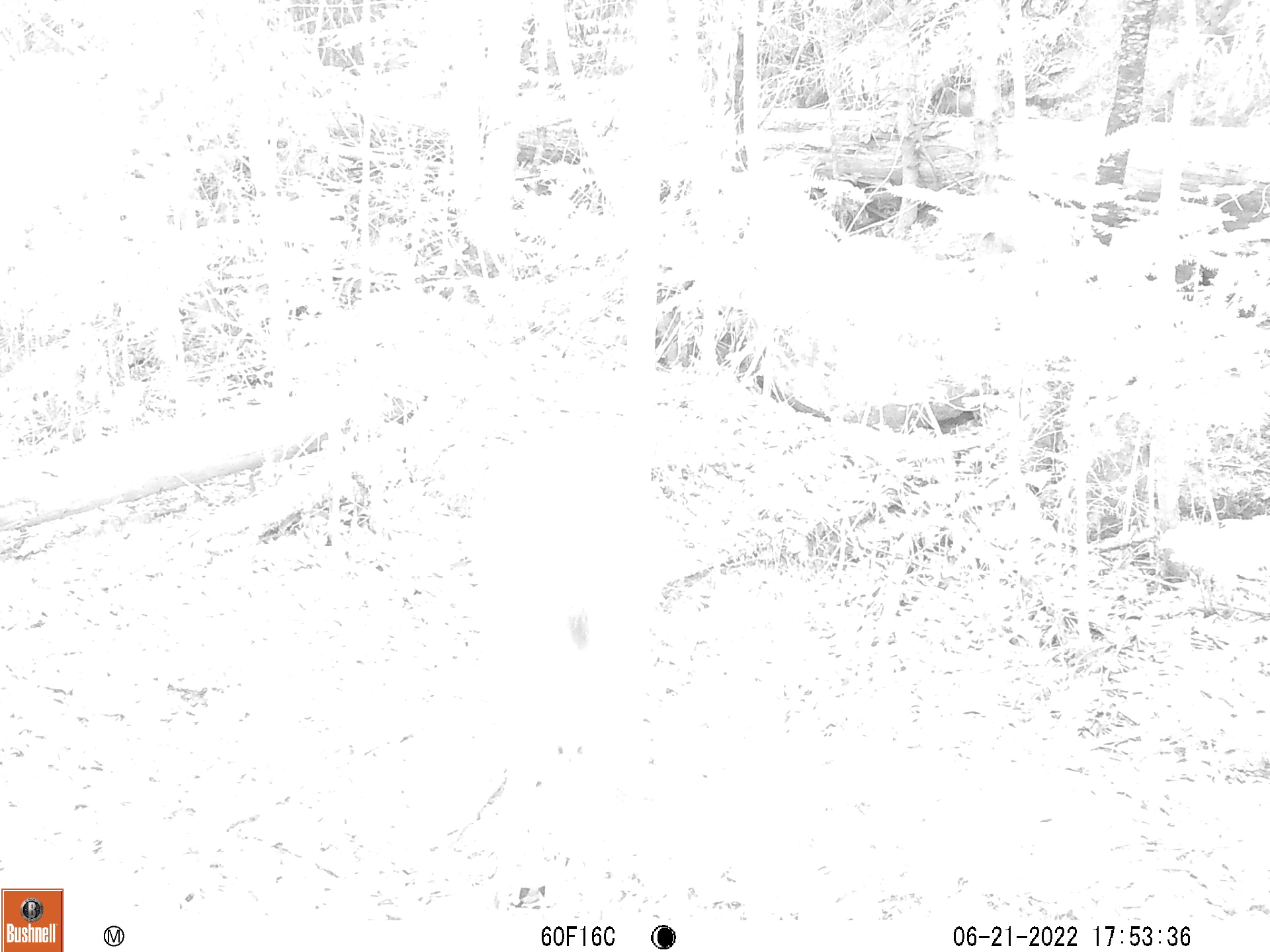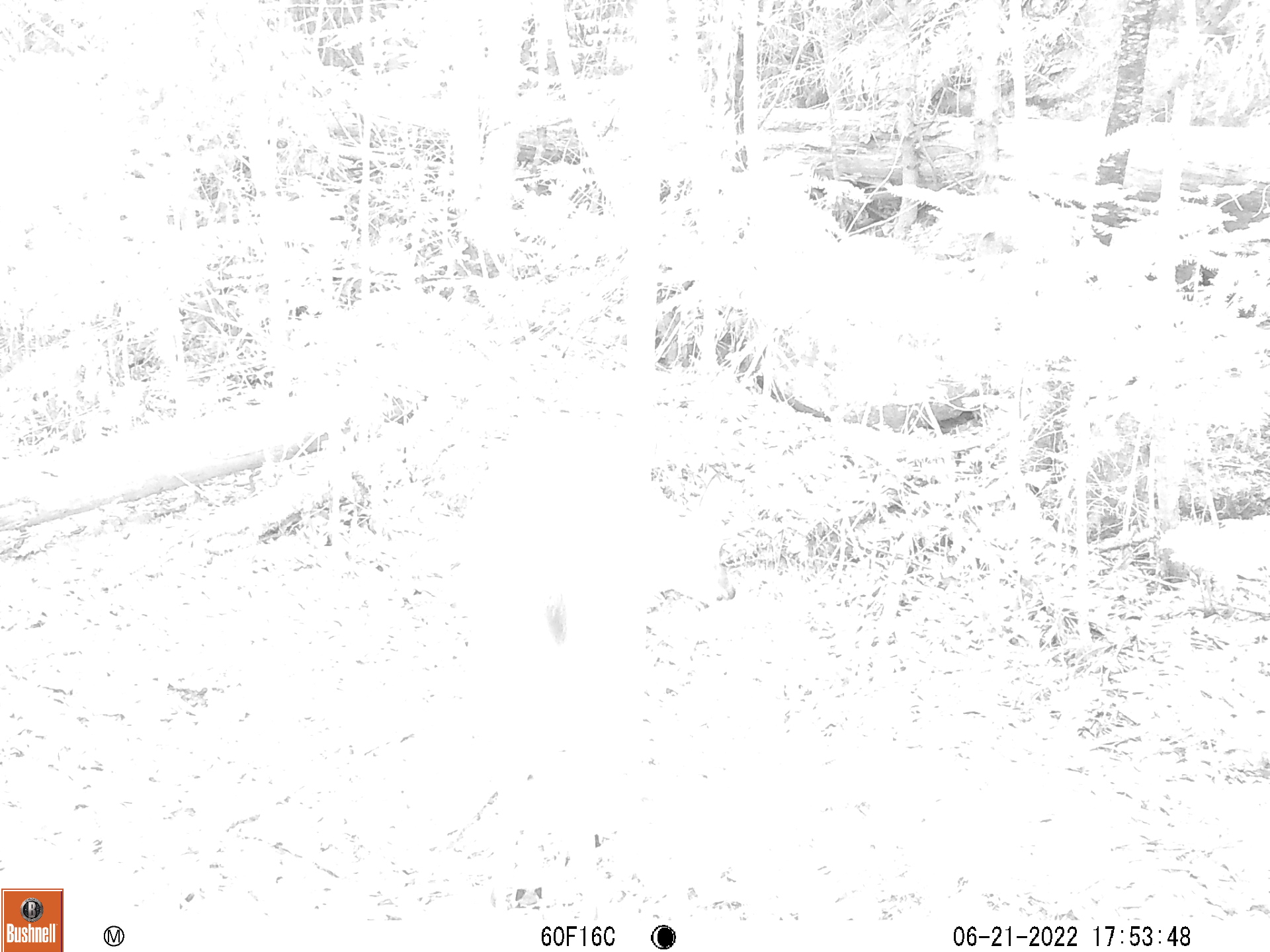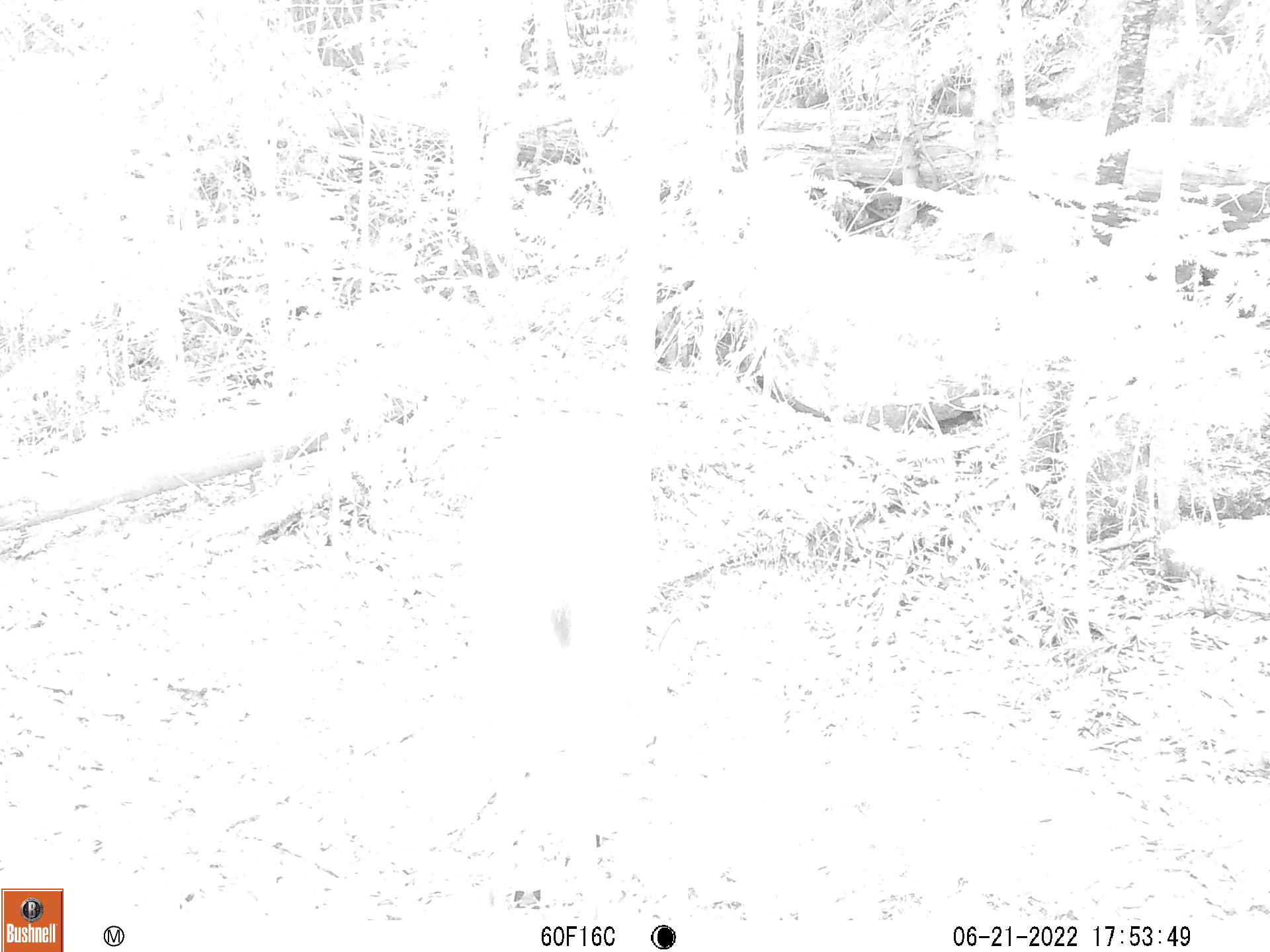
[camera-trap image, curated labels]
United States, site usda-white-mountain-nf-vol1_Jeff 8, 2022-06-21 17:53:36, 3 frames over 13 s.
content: unidentified animal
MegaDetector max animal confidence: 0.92